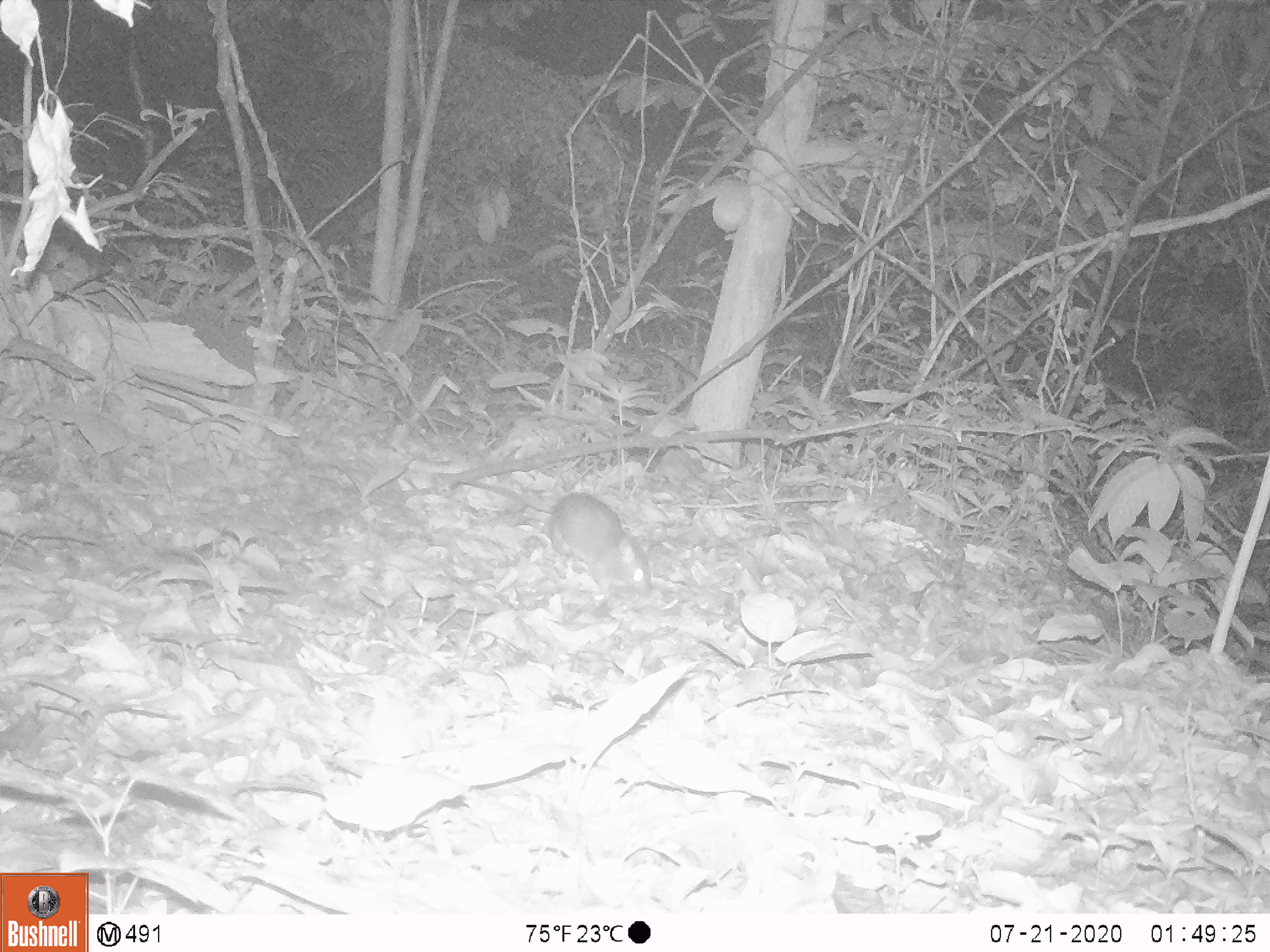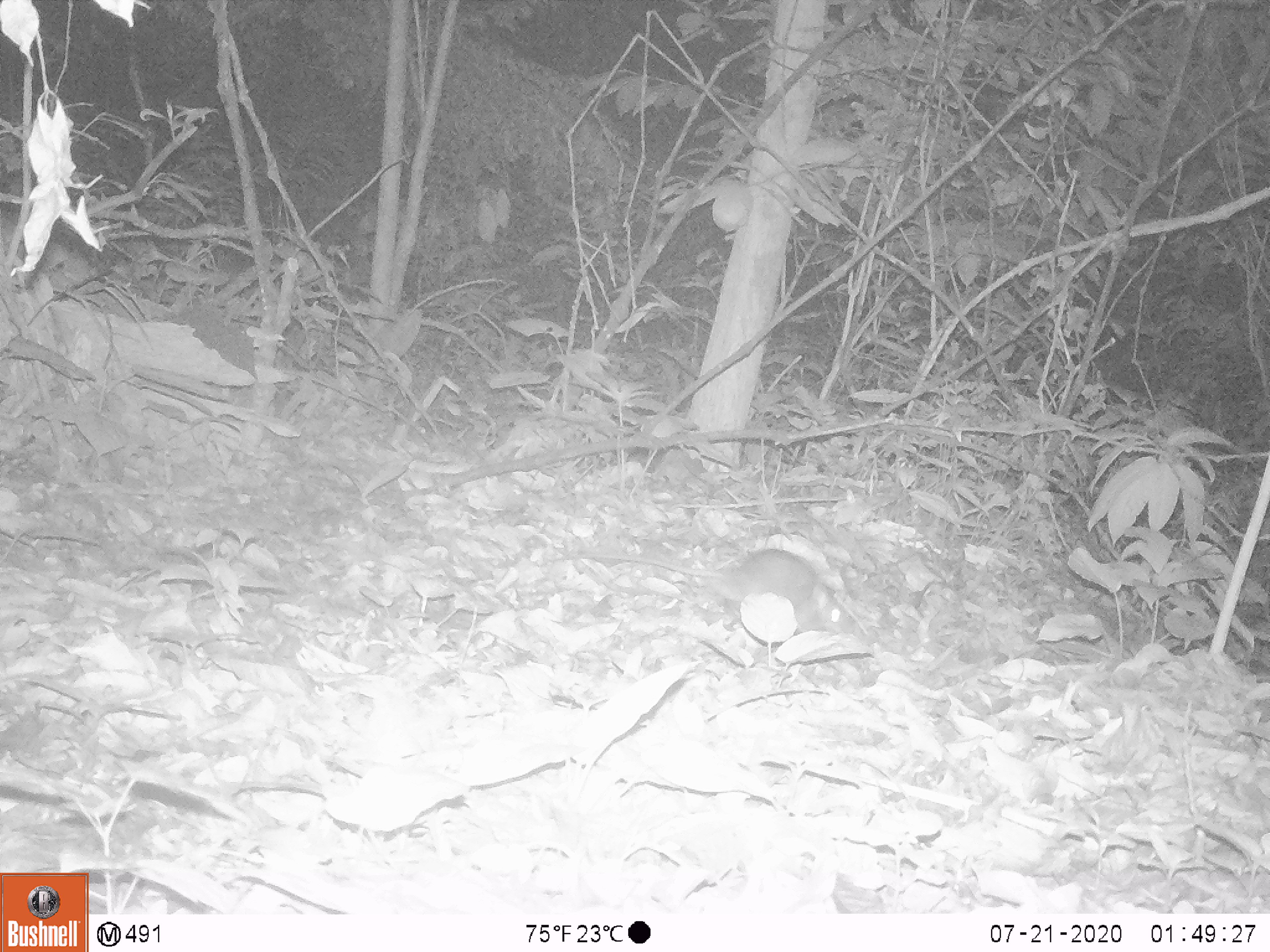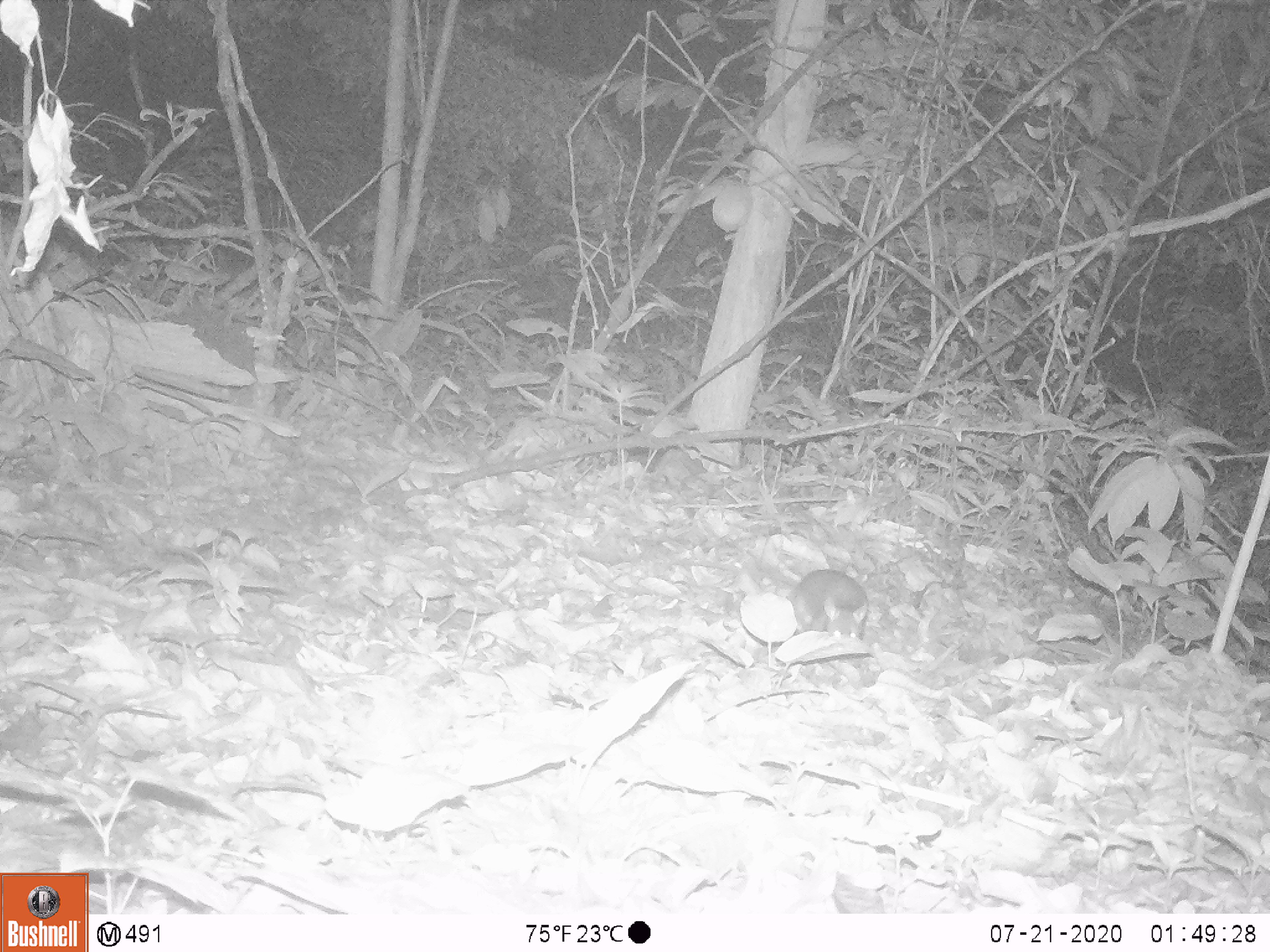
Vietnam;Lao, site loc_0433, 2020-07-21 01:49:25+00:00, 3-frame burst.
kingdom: Animalia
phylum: Chordata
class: Mammalia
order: Rodentia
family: Muridae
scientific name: Muridae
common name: old-world mice and rats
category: unidentified murid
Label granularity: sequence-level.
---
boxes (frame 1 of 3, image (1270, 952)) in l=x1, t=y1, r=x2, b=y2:
unidentified murid: l=455, t=474, r=653, b=611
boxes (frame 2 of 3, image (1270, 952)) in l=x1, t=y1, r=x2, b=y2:
unidentified murid: l=565, t=547, r=854, b=635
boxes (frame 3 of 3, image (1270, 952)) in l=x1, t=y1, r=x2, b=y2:
unidentified murid: l=675, t=559, r=869, b=641